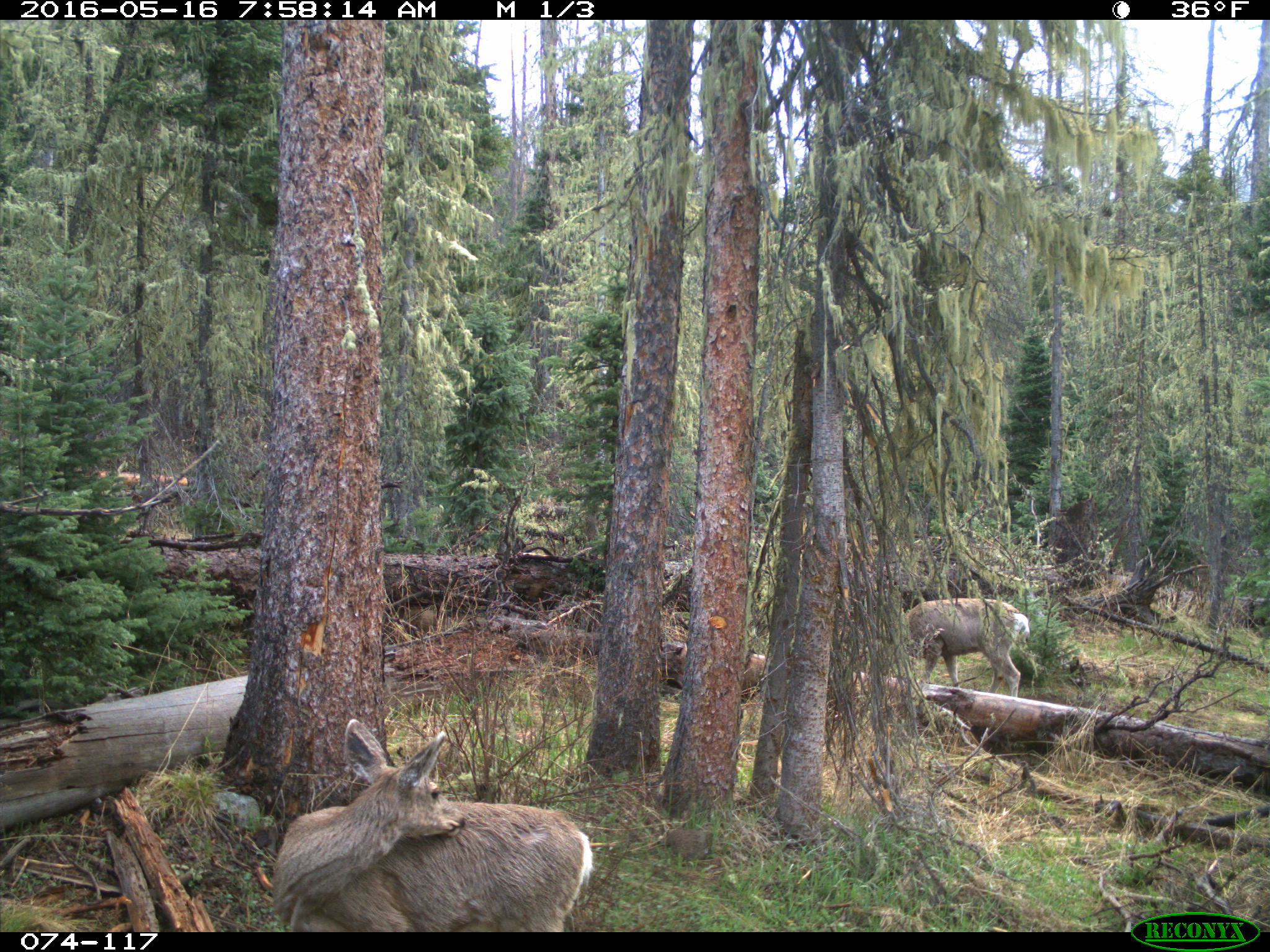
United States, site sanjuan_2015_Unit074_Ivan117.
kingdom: Animalia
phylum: Chordata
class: Mammalia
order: Artiodactyla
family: Cervidae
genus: Odocoileus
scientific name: Odocoileus hemionus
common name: mule deer